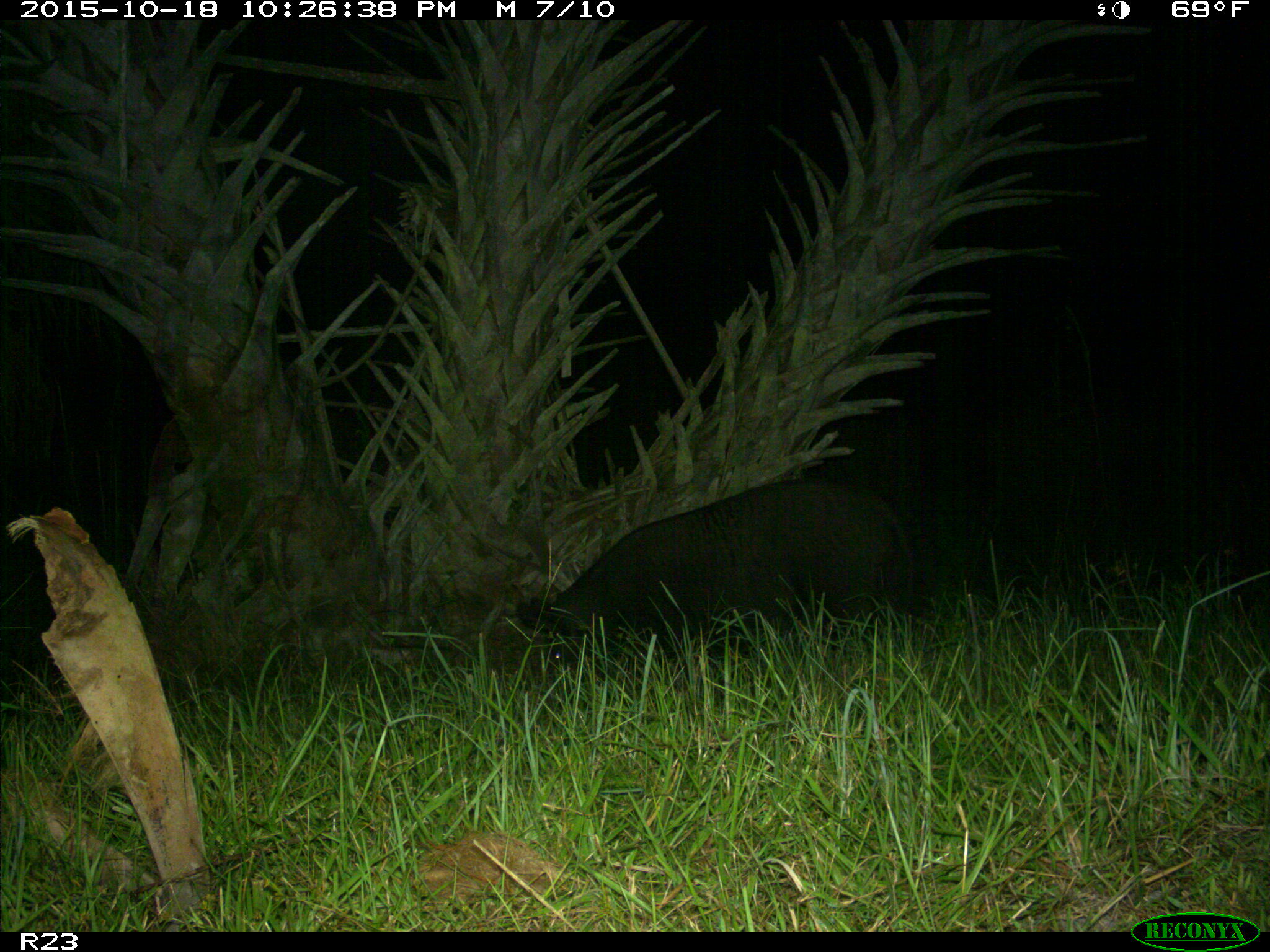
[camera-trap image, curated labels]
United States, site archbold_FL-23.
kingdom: Animalia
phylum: Chordata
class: Mammalia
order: Artiodactyla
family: Suidae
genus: Sus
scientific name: Sus scrofa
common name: wild boar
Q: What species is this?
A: Sus scrofa (wild boar).